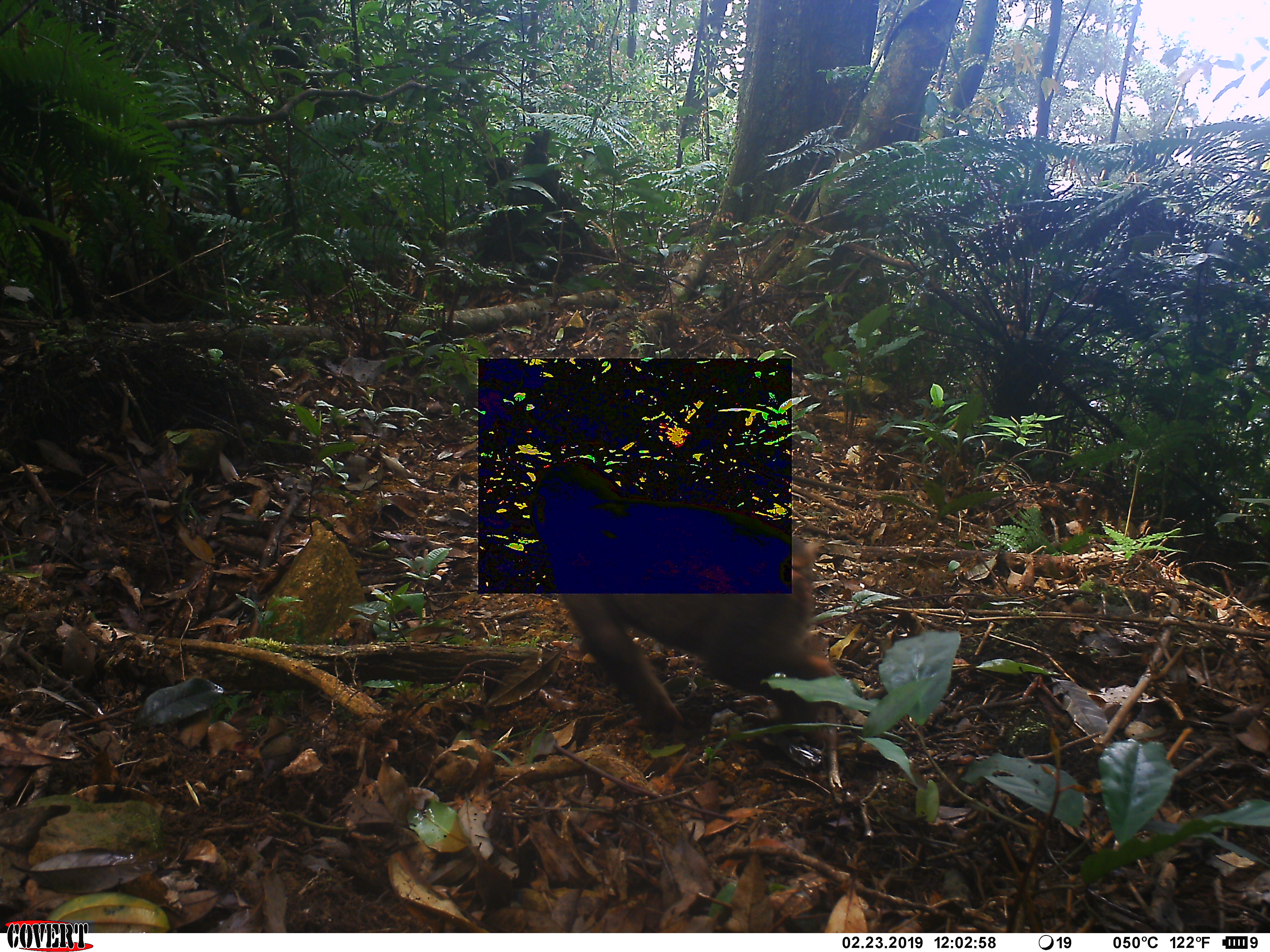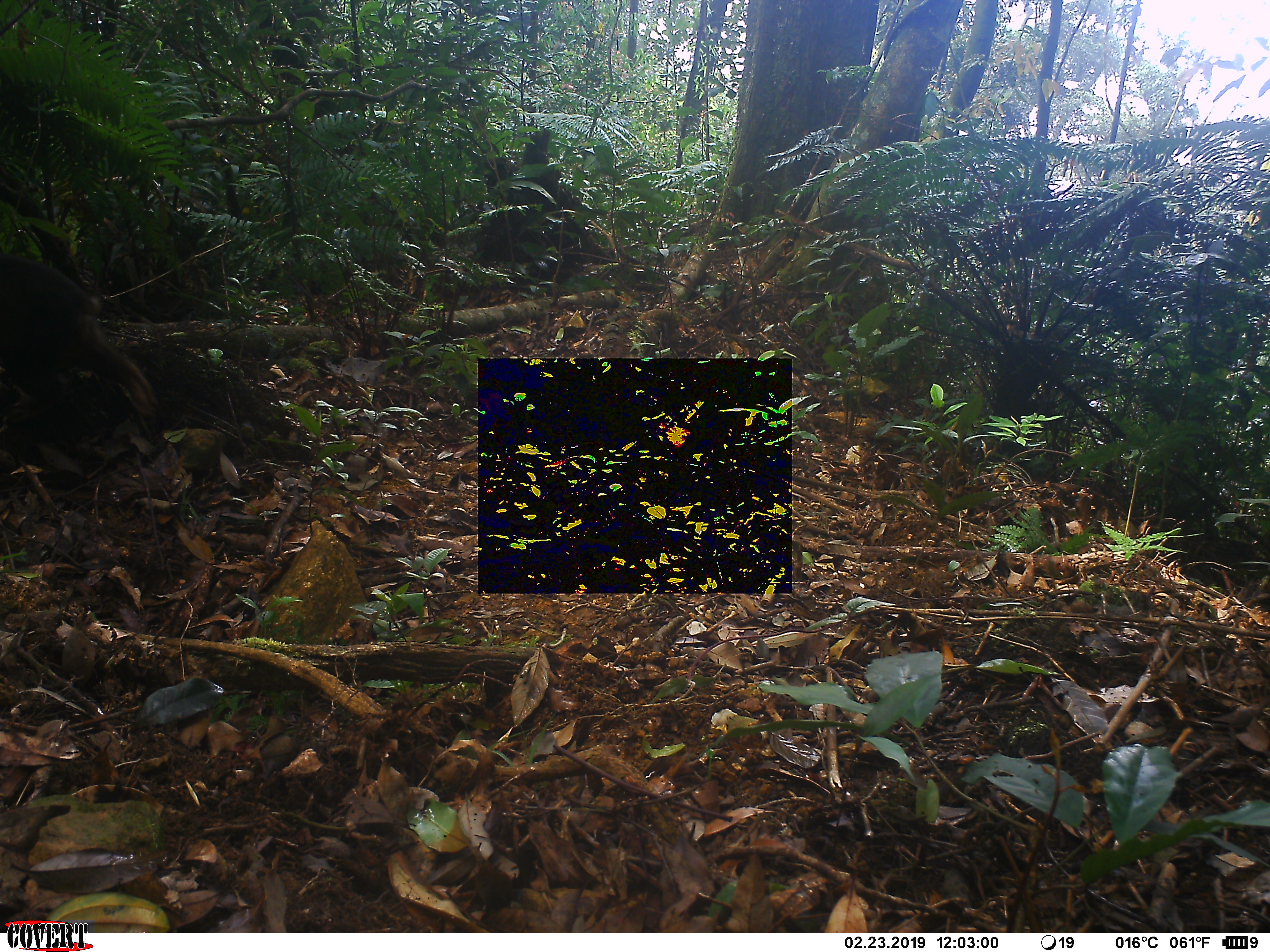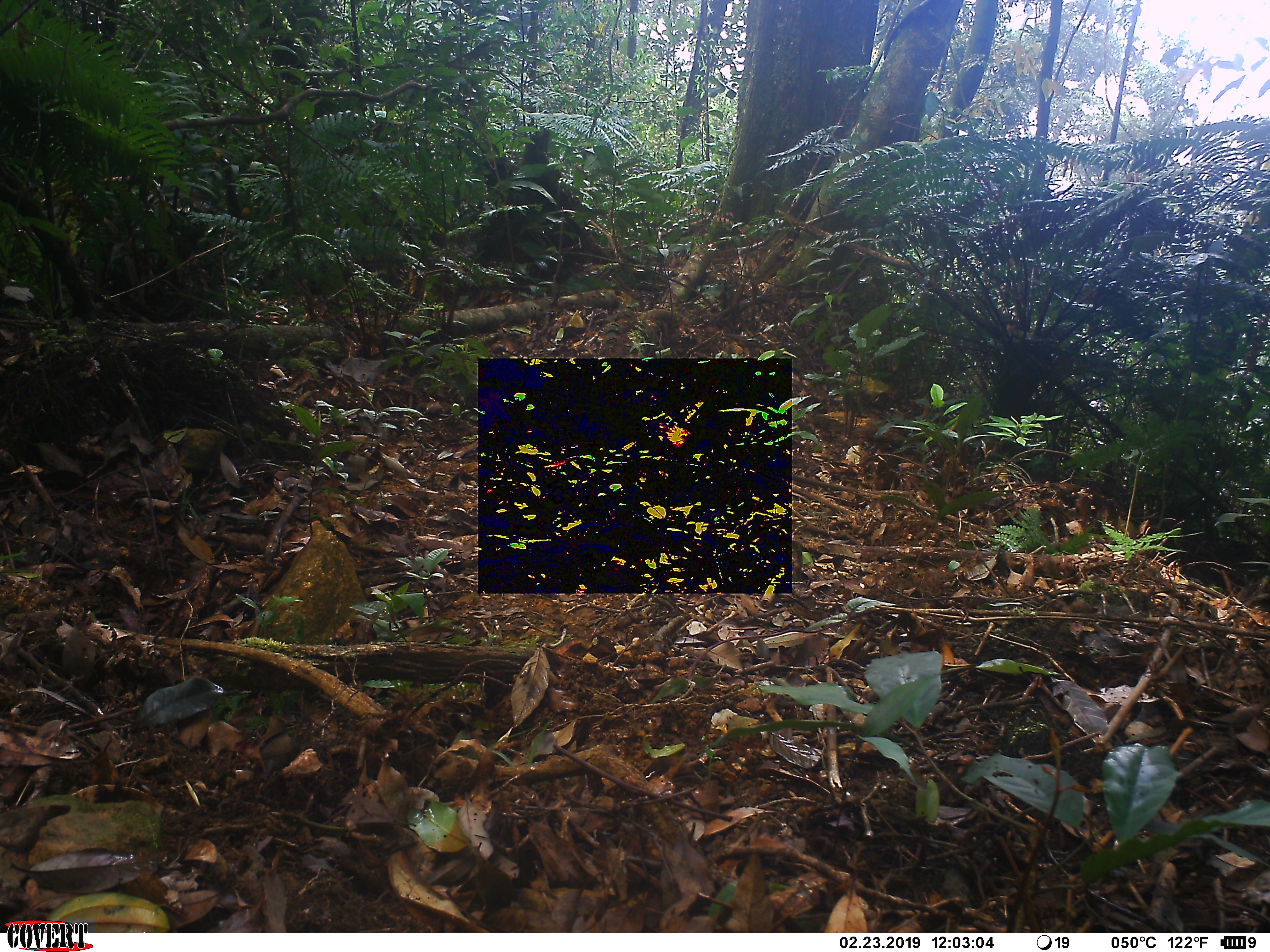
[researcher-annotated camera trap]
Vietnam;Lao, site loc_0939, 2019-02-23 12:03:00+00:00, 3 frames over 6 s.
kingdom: Animalia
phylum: Chordata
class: Mammalia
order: Primates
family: Cercopithecidae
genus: Macaca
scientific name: Macaca arctoides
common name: stump-tailed macaque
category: stump tailed macaque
Stump tailed macaque (stump-tailed macaque) (Macaca arctoides). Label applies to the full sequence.